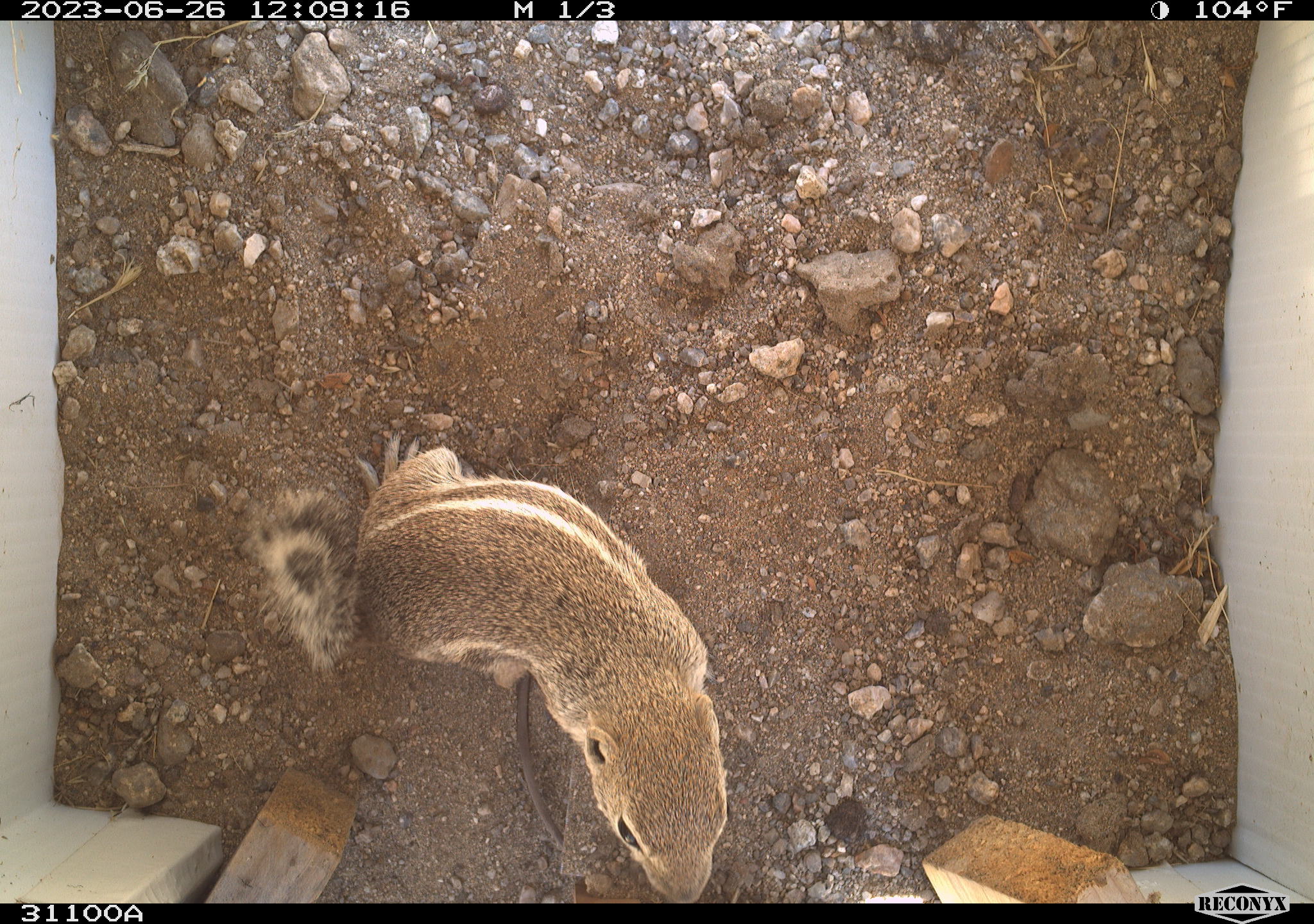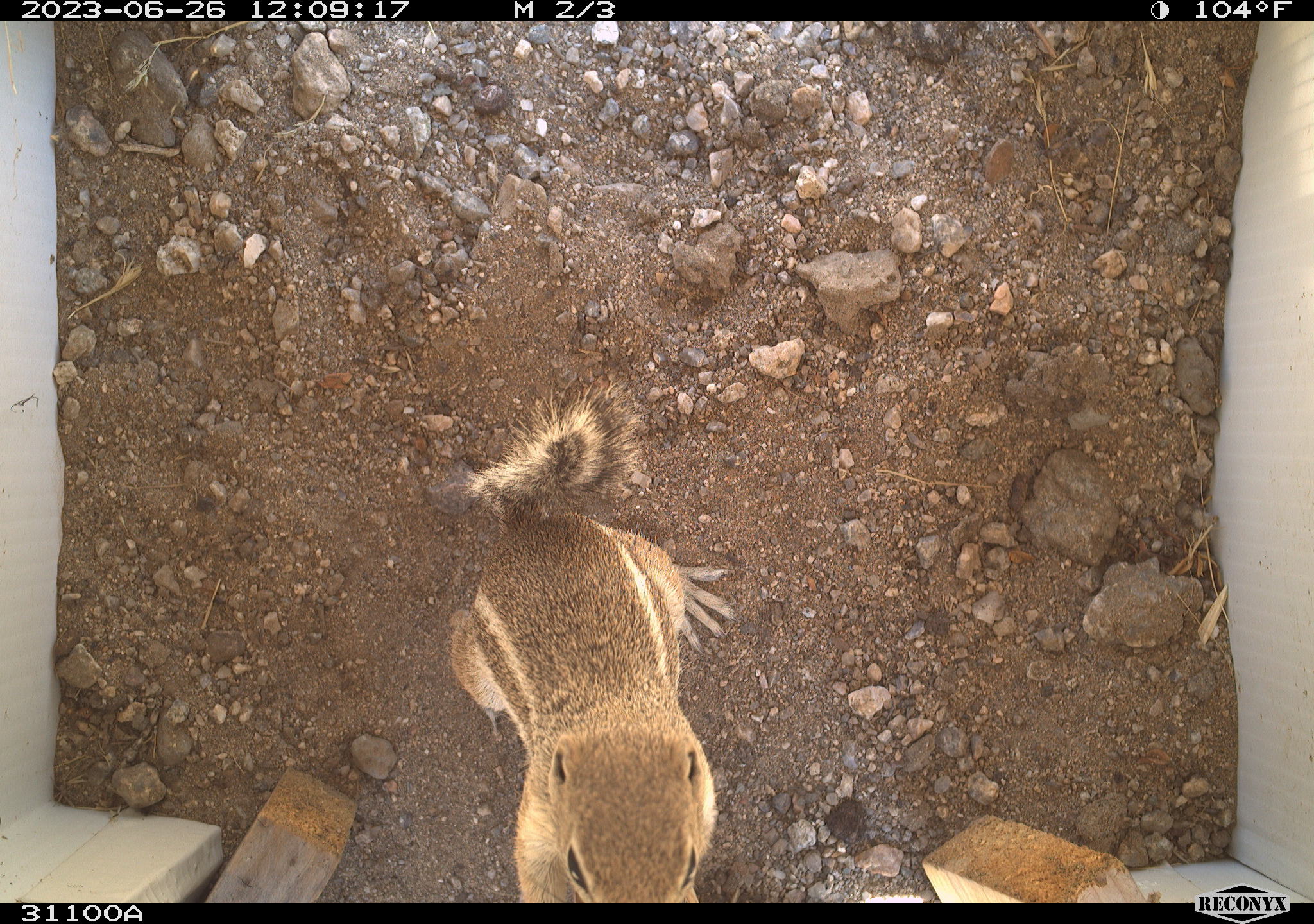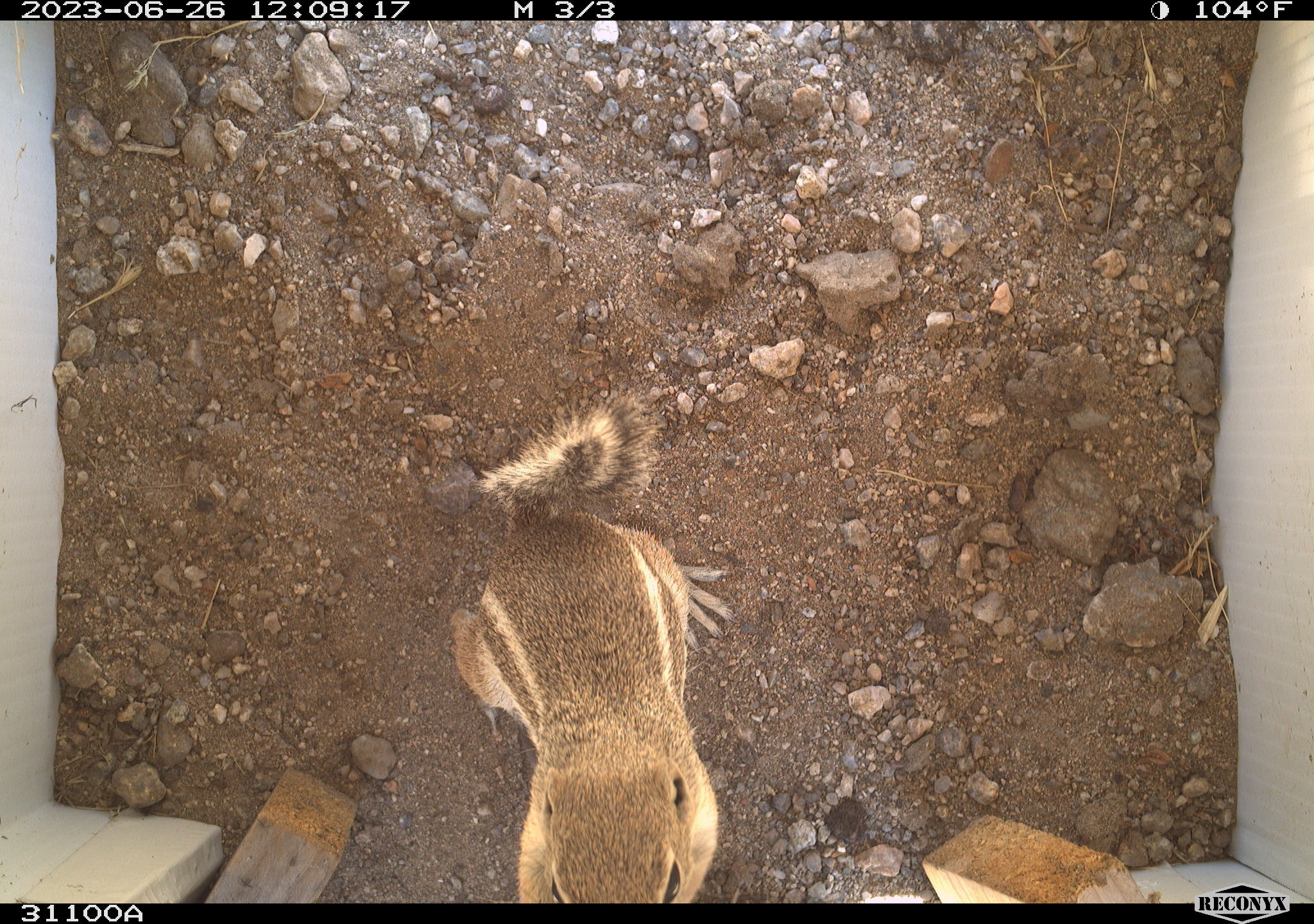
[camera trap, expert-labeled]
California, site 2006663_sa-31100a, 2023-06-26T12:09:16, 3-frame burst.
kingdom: Animalia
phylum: Chordata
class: Mammalia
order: Rodentia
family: Sciuridae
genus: Ammospermophilus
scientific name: Ammospermophilus leucurus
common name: white-tailed antelope squirrel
White-tailed antelope squirrel (Ammospermophilus leucurus).